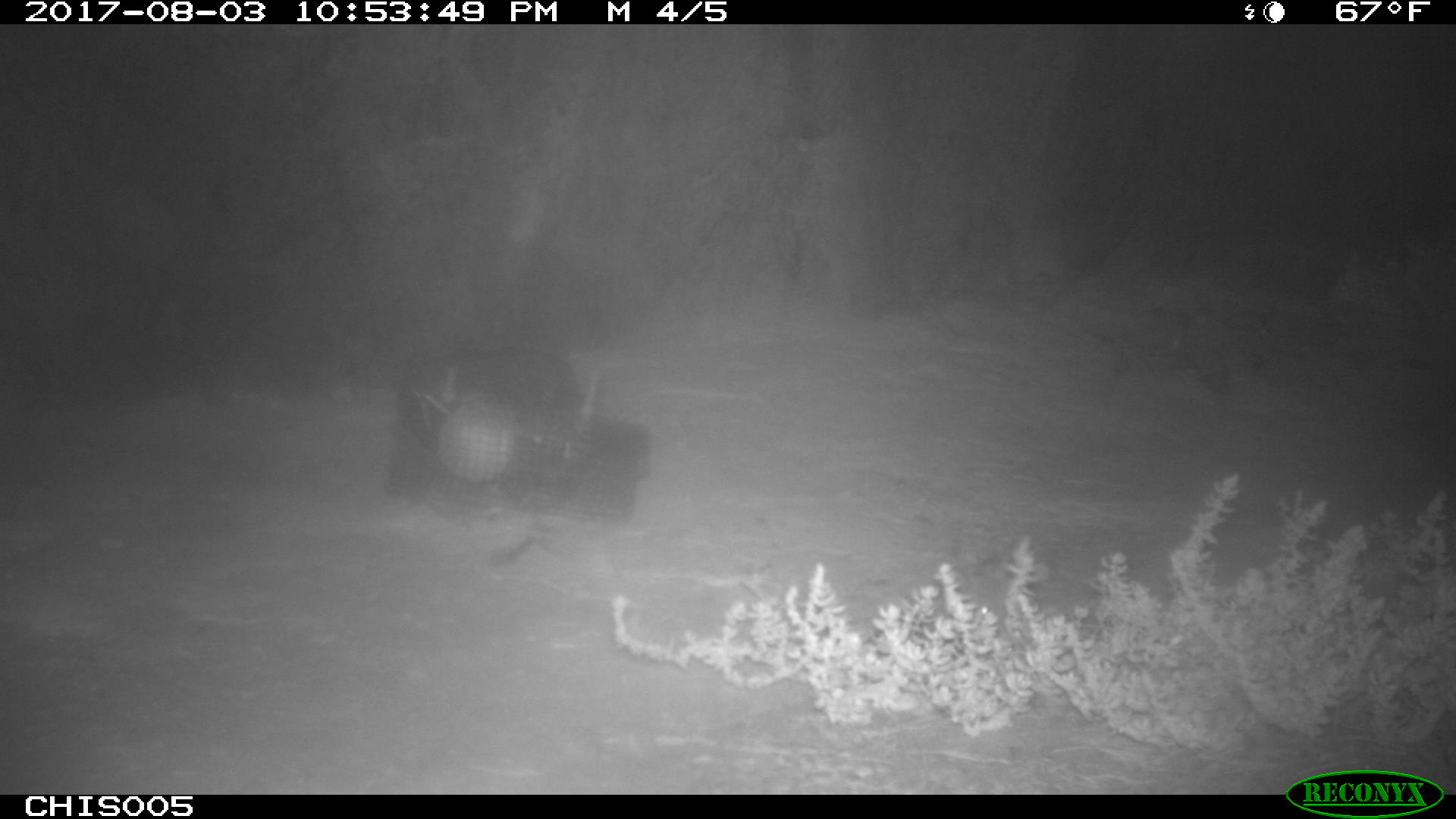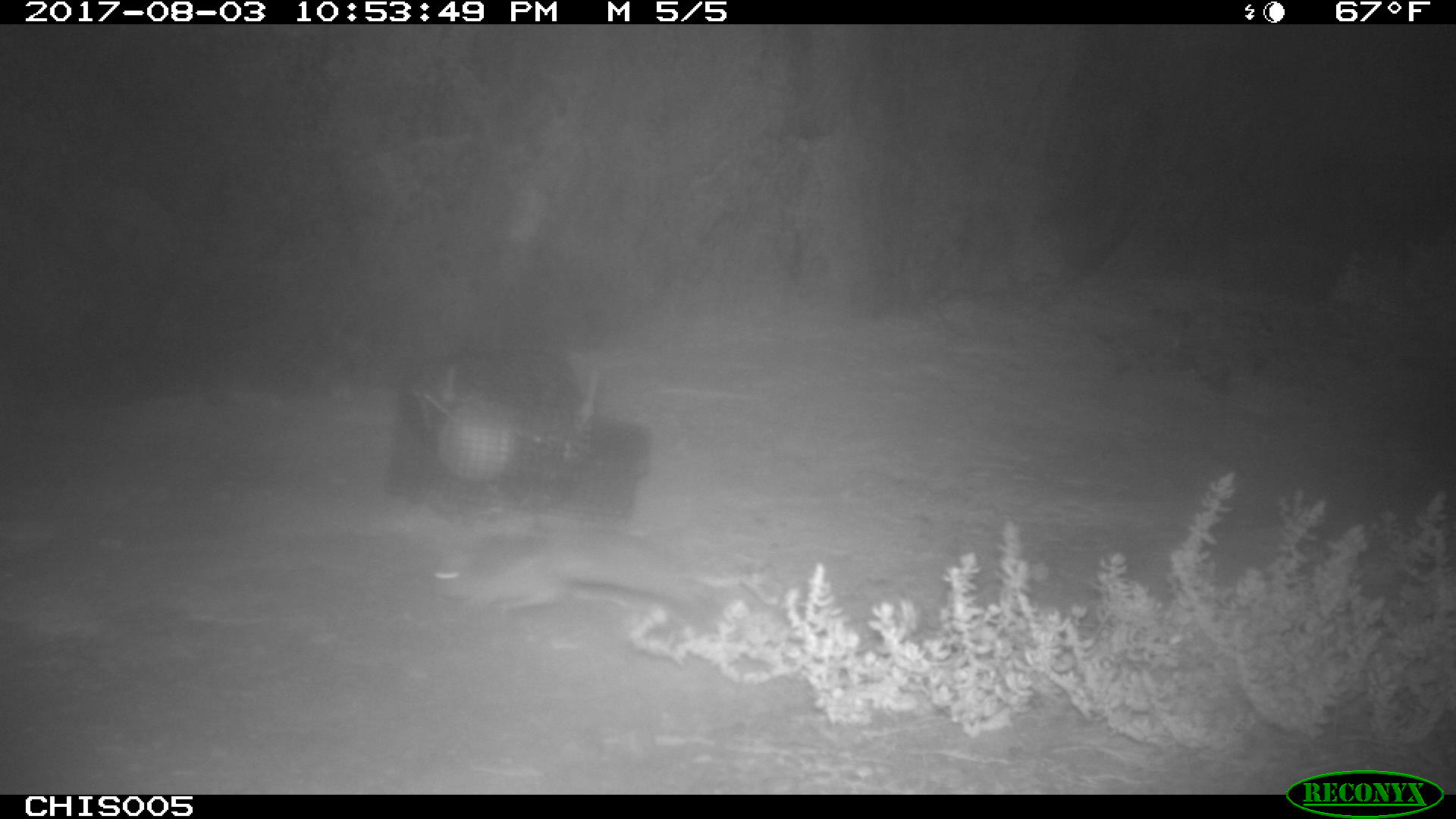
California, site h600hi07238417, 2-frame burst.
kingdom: Animalia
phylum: Chordata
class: Mammalia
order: Rodentia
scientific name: Rodentia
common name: rodent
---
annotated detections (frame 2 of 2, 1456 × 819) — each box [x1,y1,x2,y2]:
rodent: [424,522,710,614]